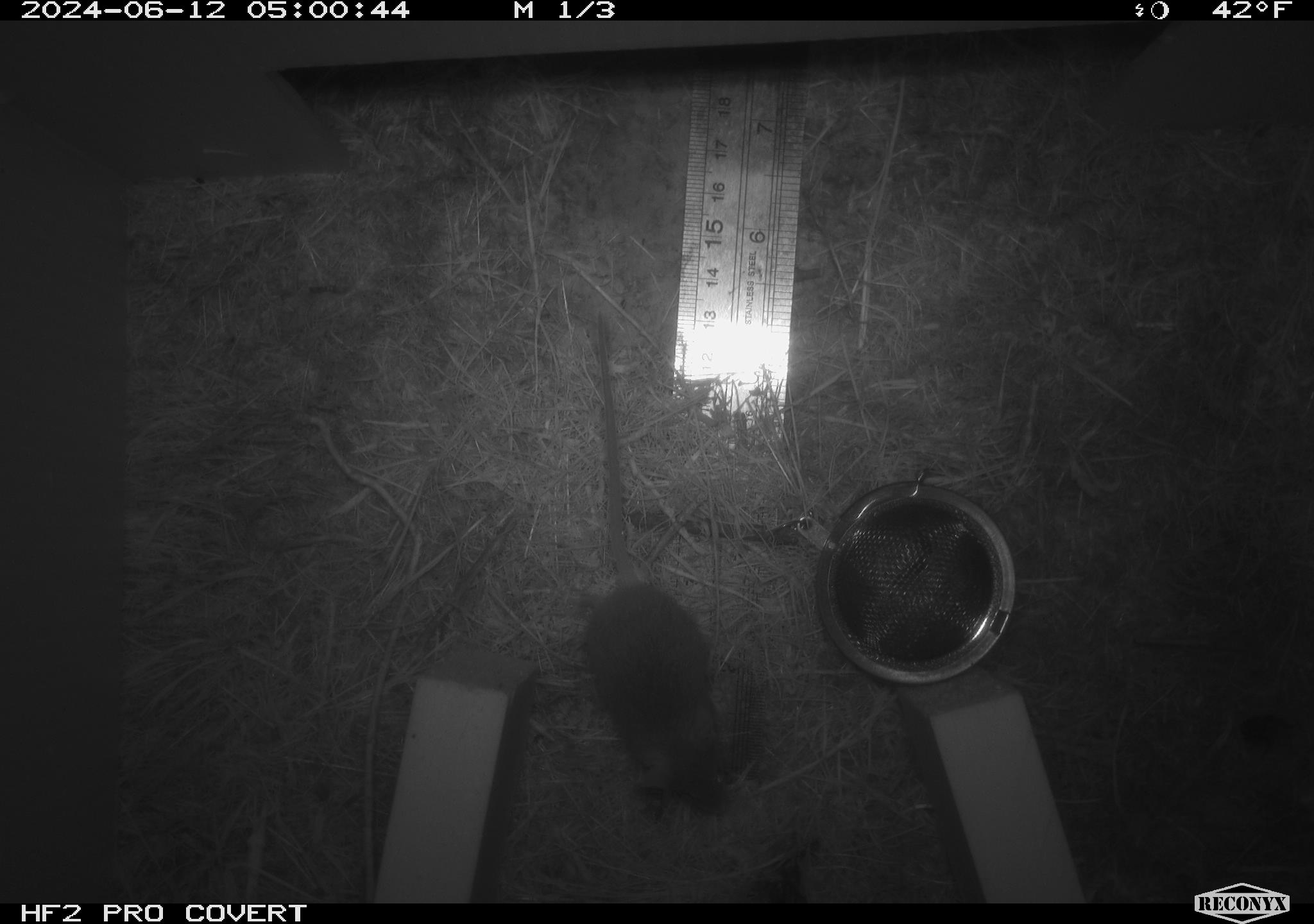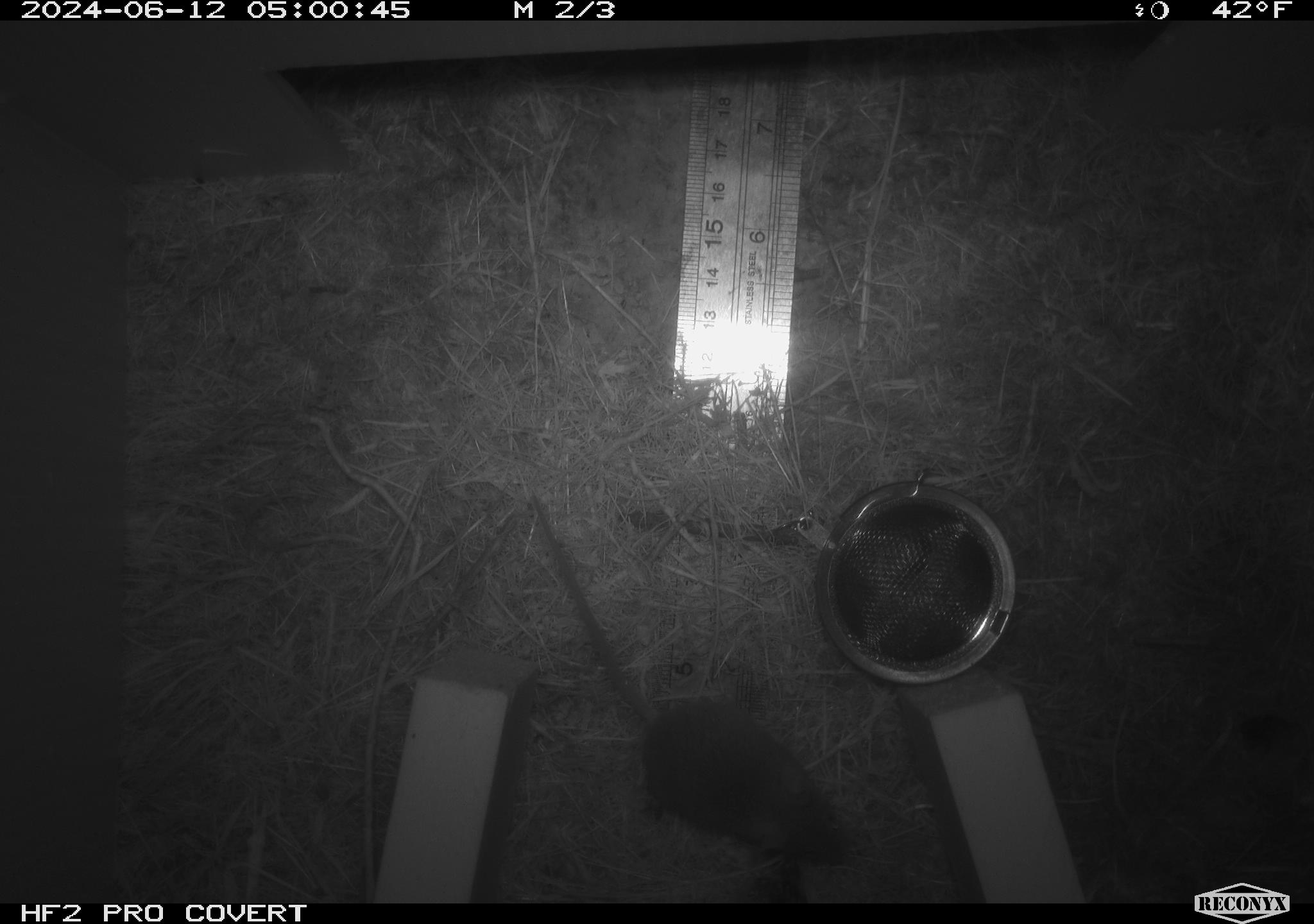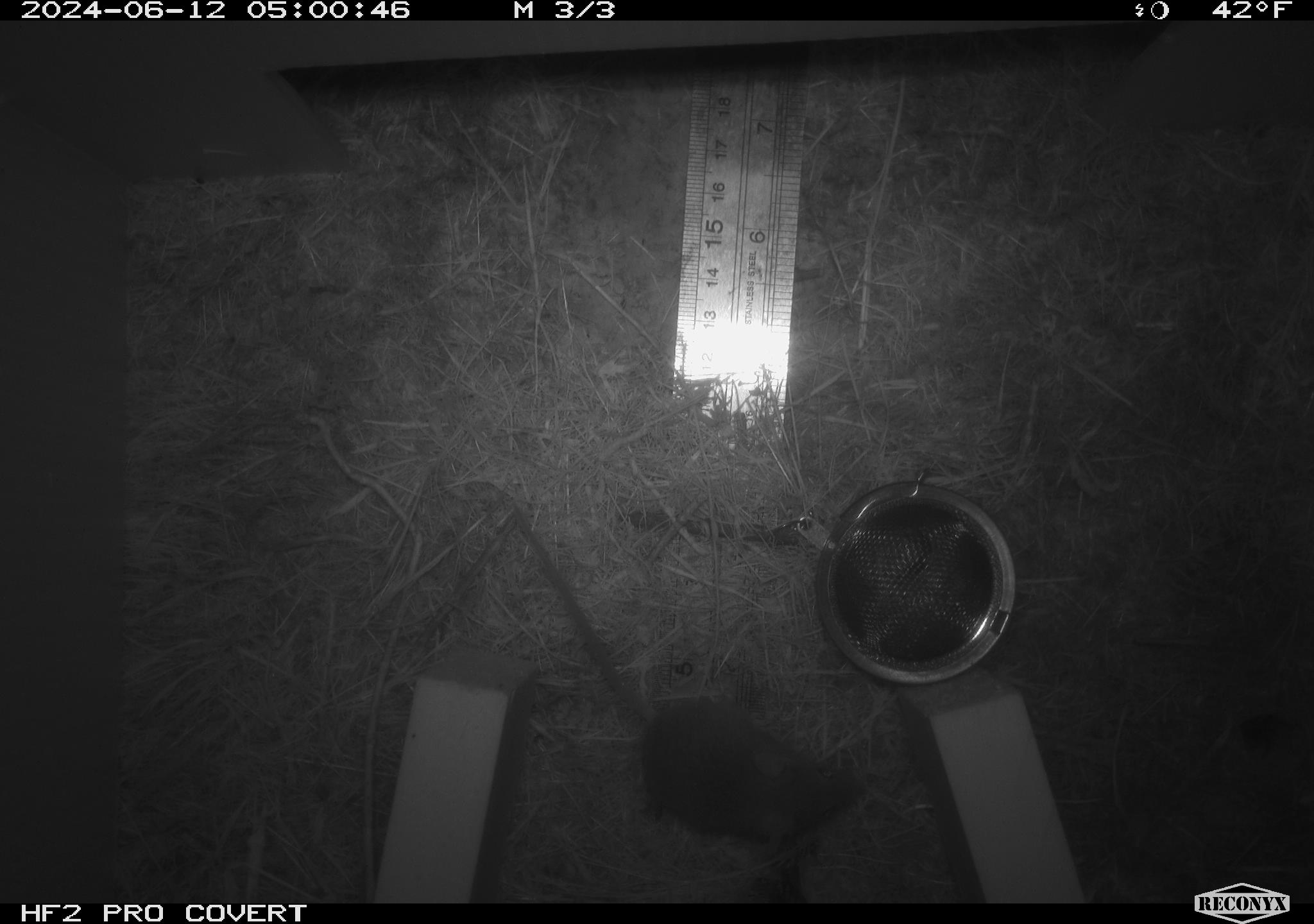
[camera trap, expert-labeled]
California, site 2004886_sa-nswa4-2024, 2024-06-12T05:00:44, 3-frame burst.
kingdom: Animalia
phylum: Chordata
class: Mammalia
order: Rodentia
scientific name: Rodentia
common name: rodent